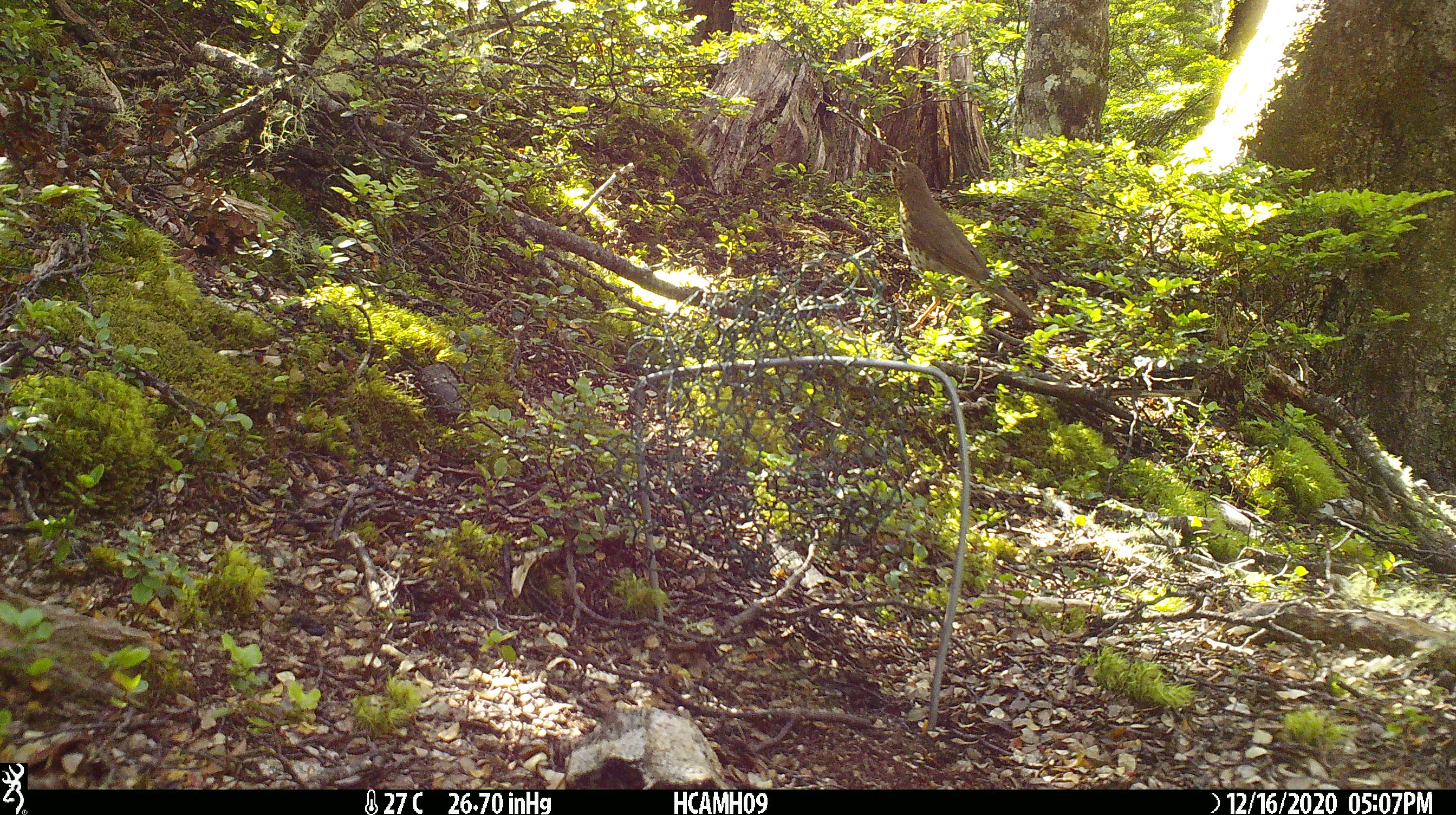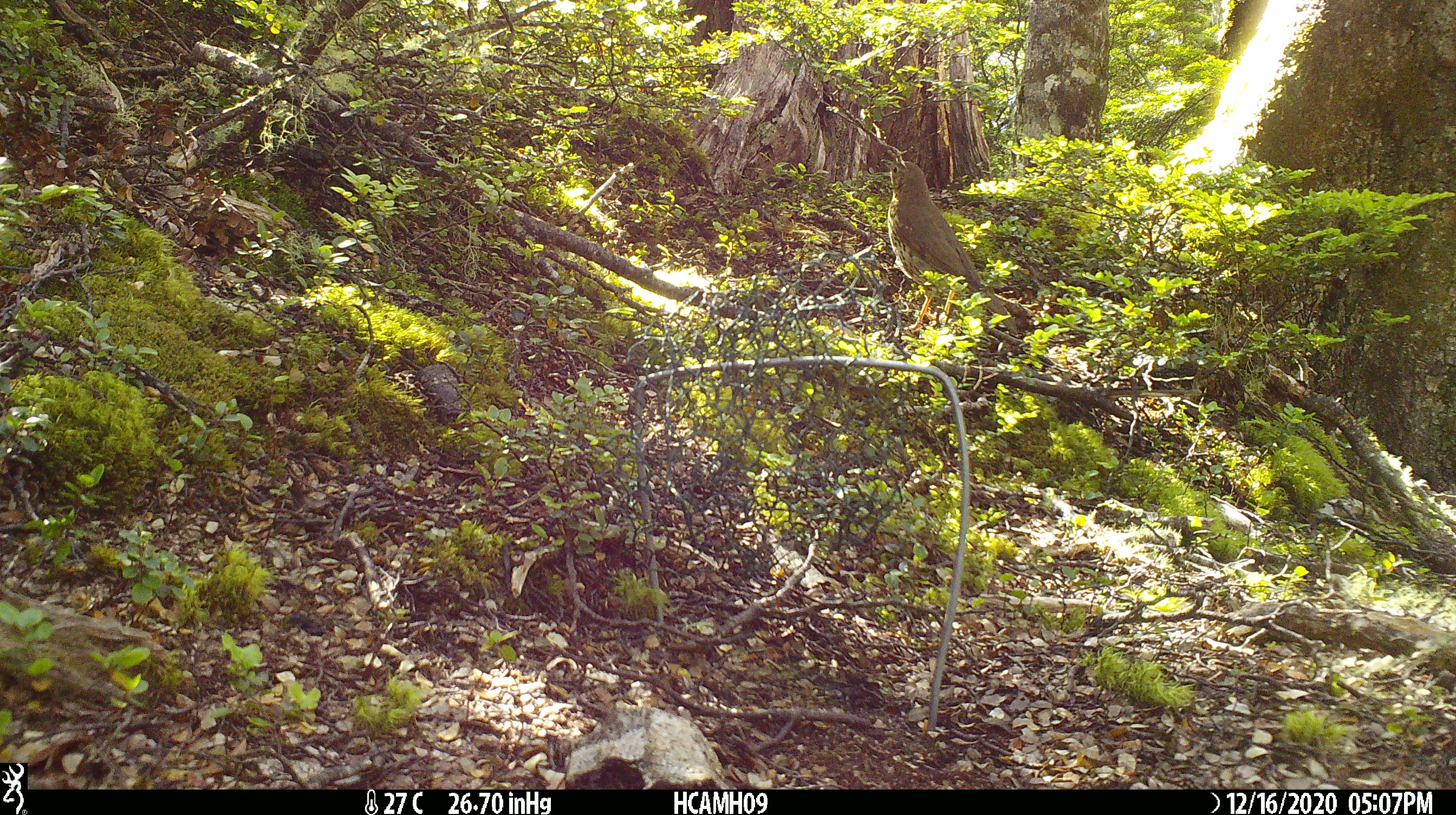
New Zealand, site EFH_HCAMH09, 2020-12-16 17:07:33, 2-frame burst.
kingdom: Animalia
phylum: Chordata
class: Aves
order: Passeriformes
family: Turdidae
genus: Turdus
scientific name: Turdus philomelos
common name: song thrush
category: thrush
Thrush (song thrush) (Turdus philomelos).